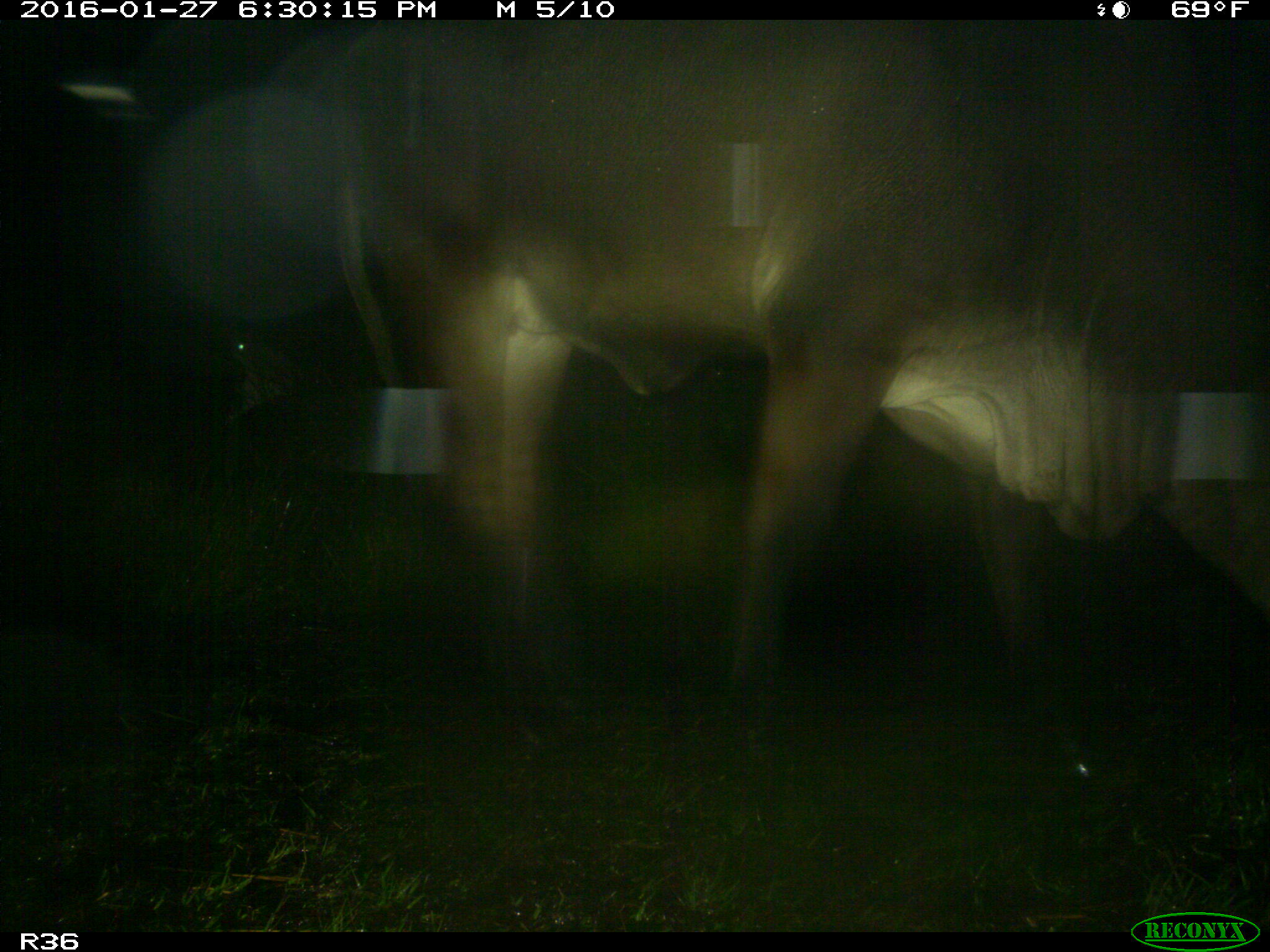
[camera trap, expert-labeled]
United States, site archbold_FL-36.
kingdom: Animalia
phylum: Chordata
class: Mammalia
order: Artiodactyla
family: Bovidae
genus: Bos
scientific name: Bos taurus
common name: domestic cow